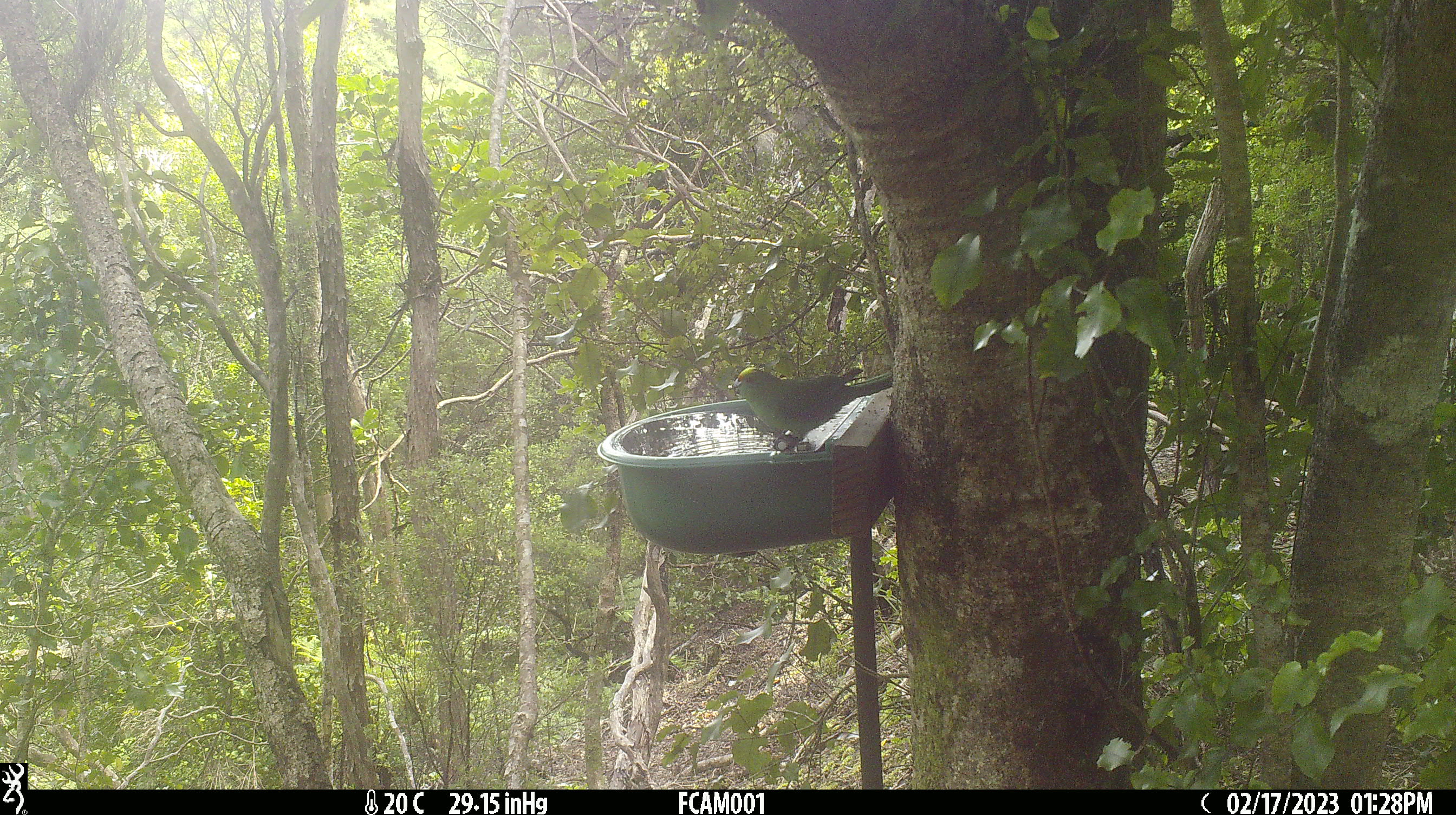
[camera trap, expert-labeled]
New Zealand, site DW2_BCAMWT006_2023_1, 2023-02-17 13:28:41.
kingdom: Animalia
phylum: Chordata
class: Aves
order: Psittaciformes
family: Psittaculidae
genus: Cyanoramphus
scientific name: Cyanoramphus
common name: parakeet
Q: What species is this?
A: Parakeet (Cyanoramphus).